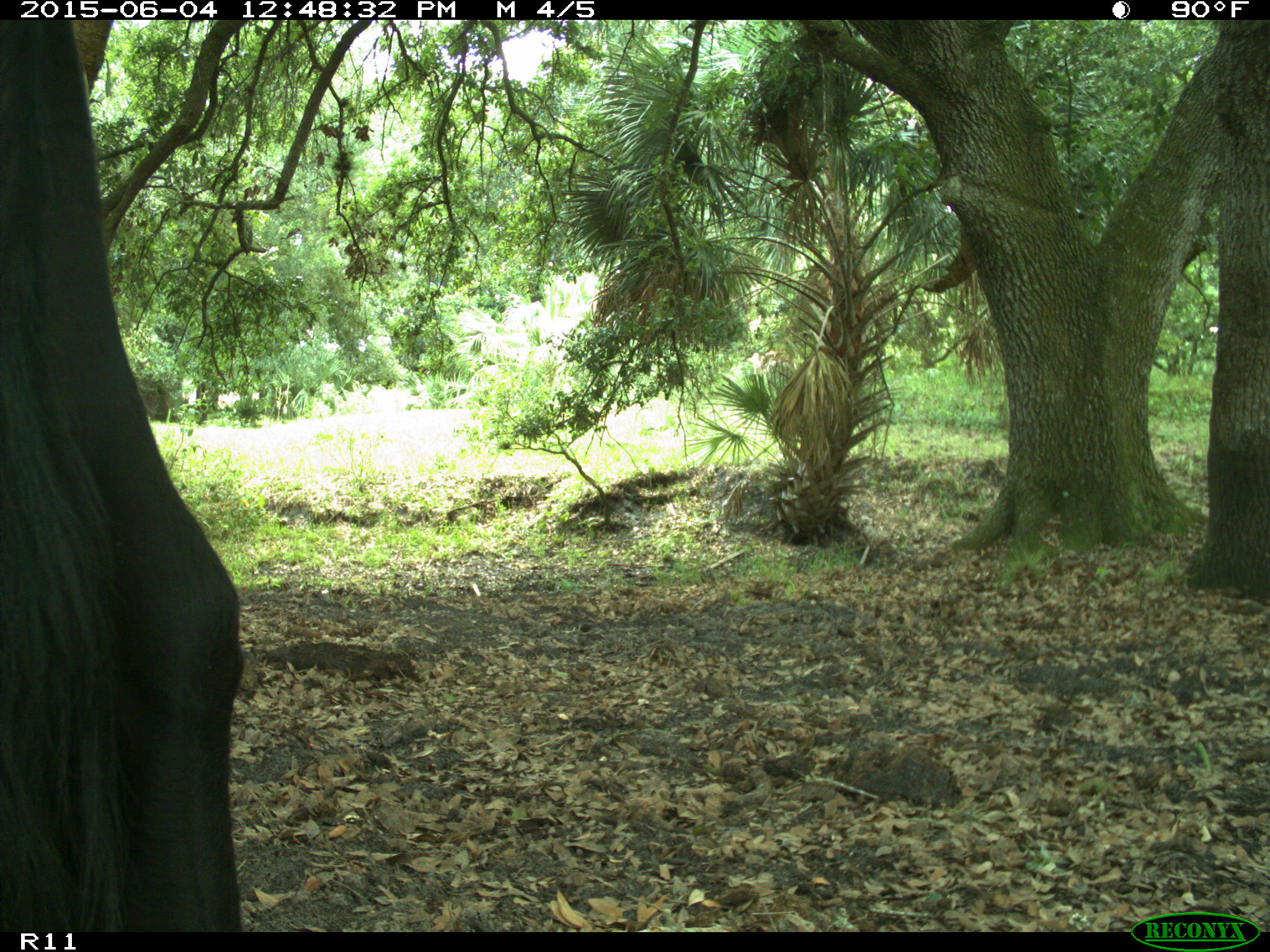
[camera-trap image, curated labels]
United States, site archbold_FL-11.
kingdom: Animalia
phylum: Chordata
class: Mammalia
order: Artiodactyla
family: Bovidae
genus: Bos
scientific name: Bos taurus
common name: domestic cow